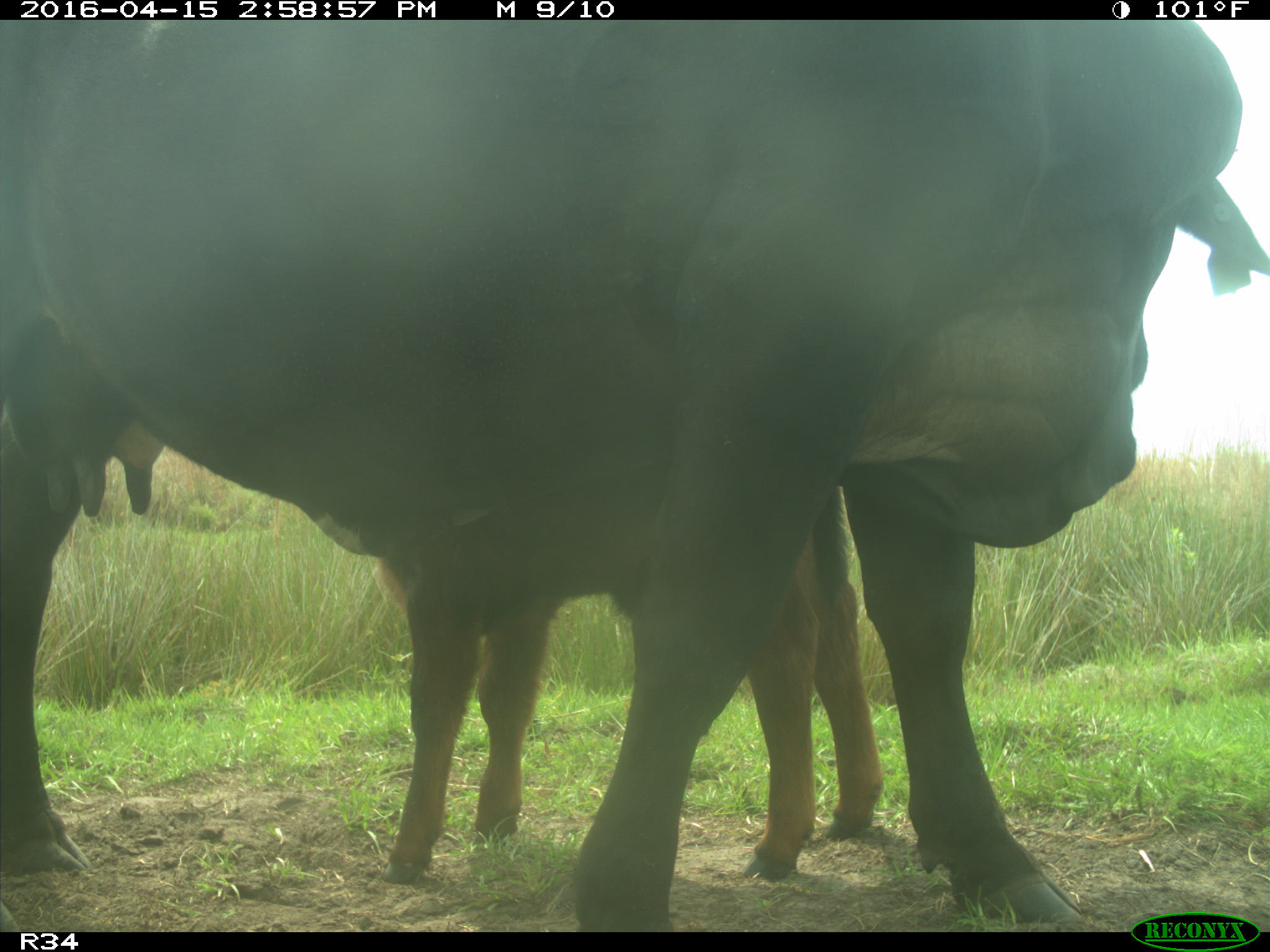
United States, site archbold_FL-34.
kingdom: Animalia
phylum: Chordata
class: Mammalia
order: Artiodactyla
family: Bovidae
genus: Bos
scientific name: Bos taurus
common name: domestic cow